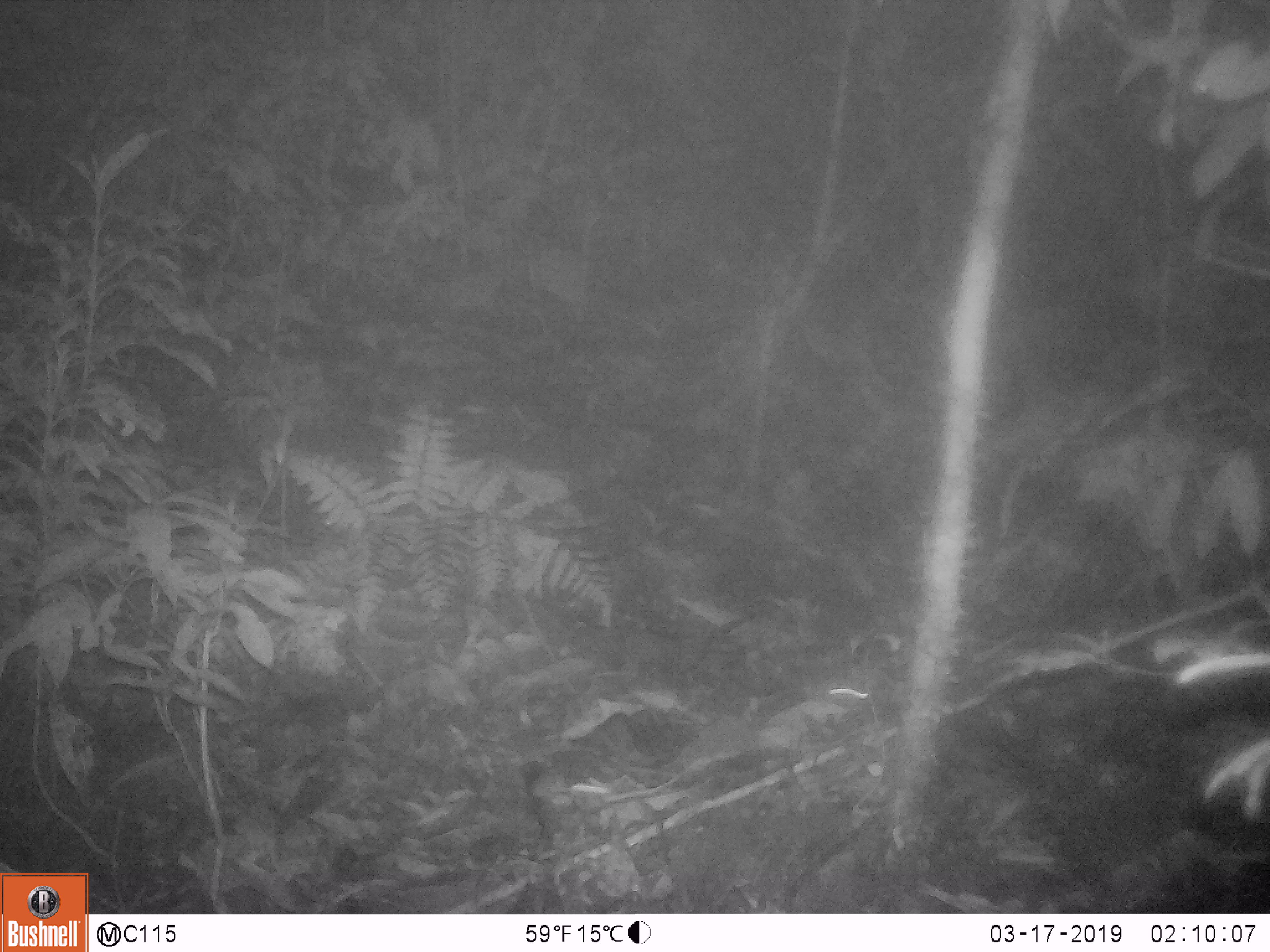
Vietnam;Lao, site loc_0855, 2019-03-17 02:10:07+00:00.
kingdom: Animalia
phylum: Chordata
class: Mammalia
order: Rodentia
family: Muridae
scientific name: Muridae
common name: old-world mice and rats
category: unidentified murid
Unidentified murid (old-world mice and rats) (Muridae). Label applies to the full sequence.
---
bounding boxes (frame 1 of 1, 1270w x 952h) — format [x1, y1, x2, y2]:
unidentified murid: [589, 679, 869, 811]